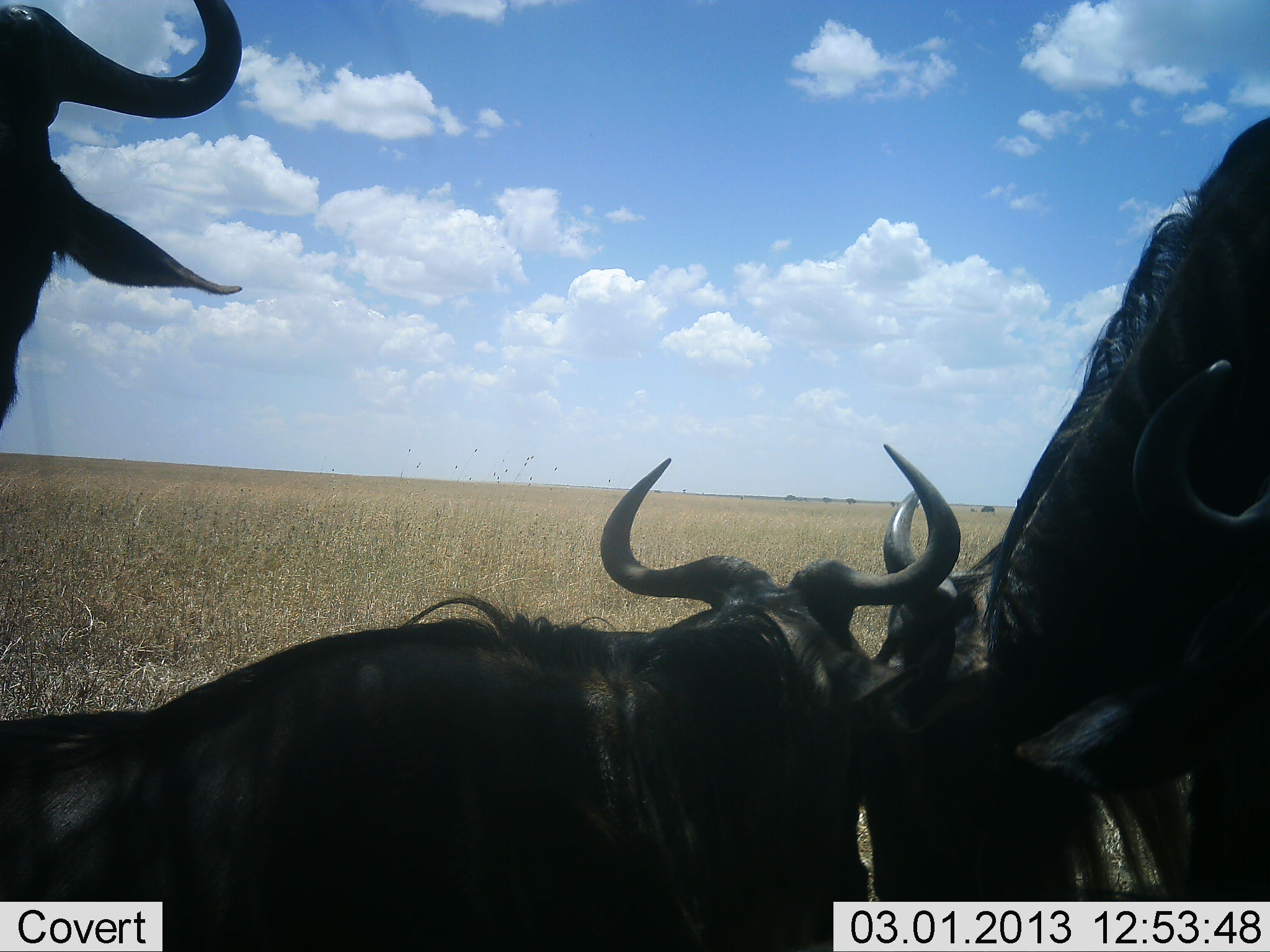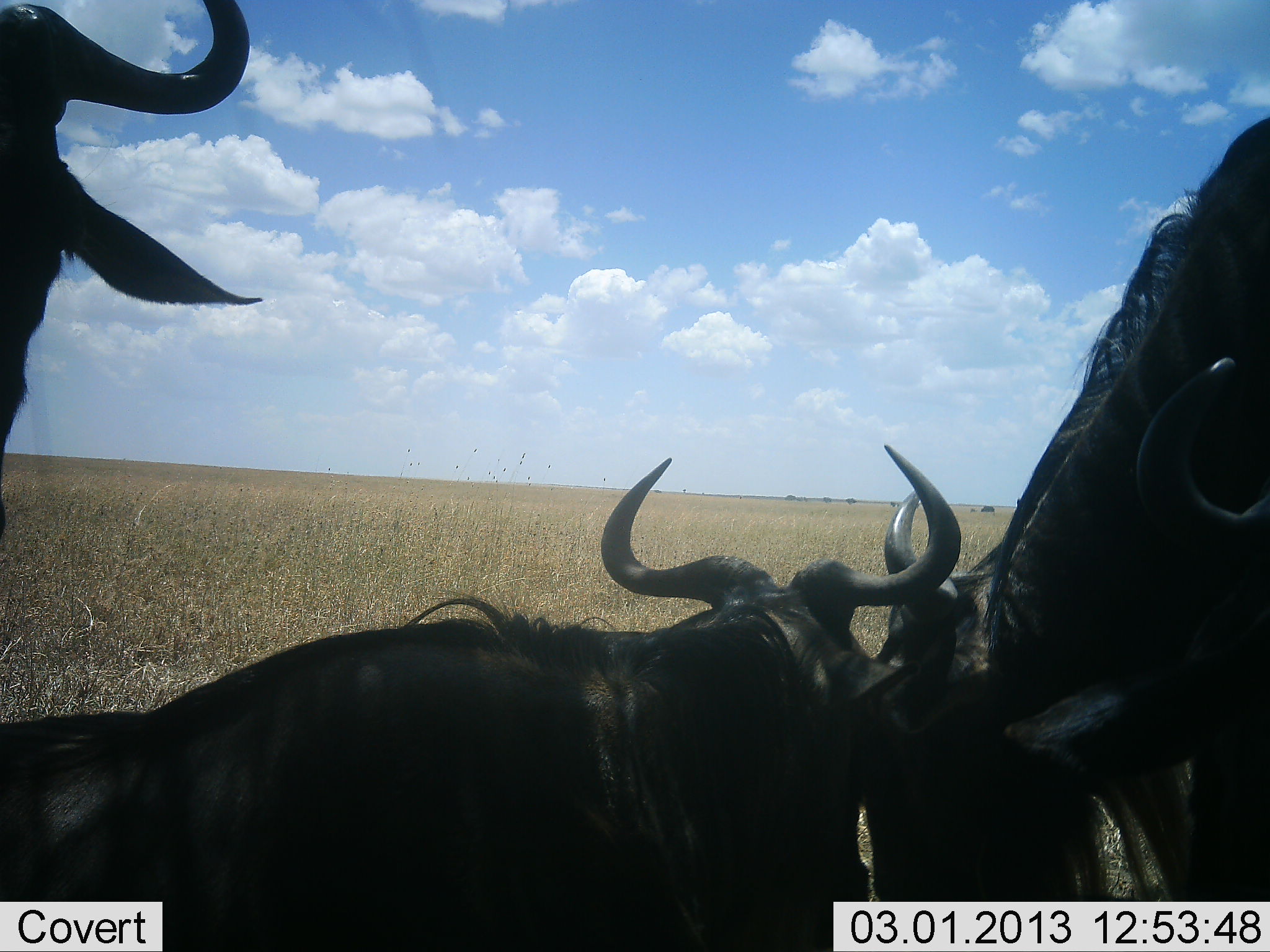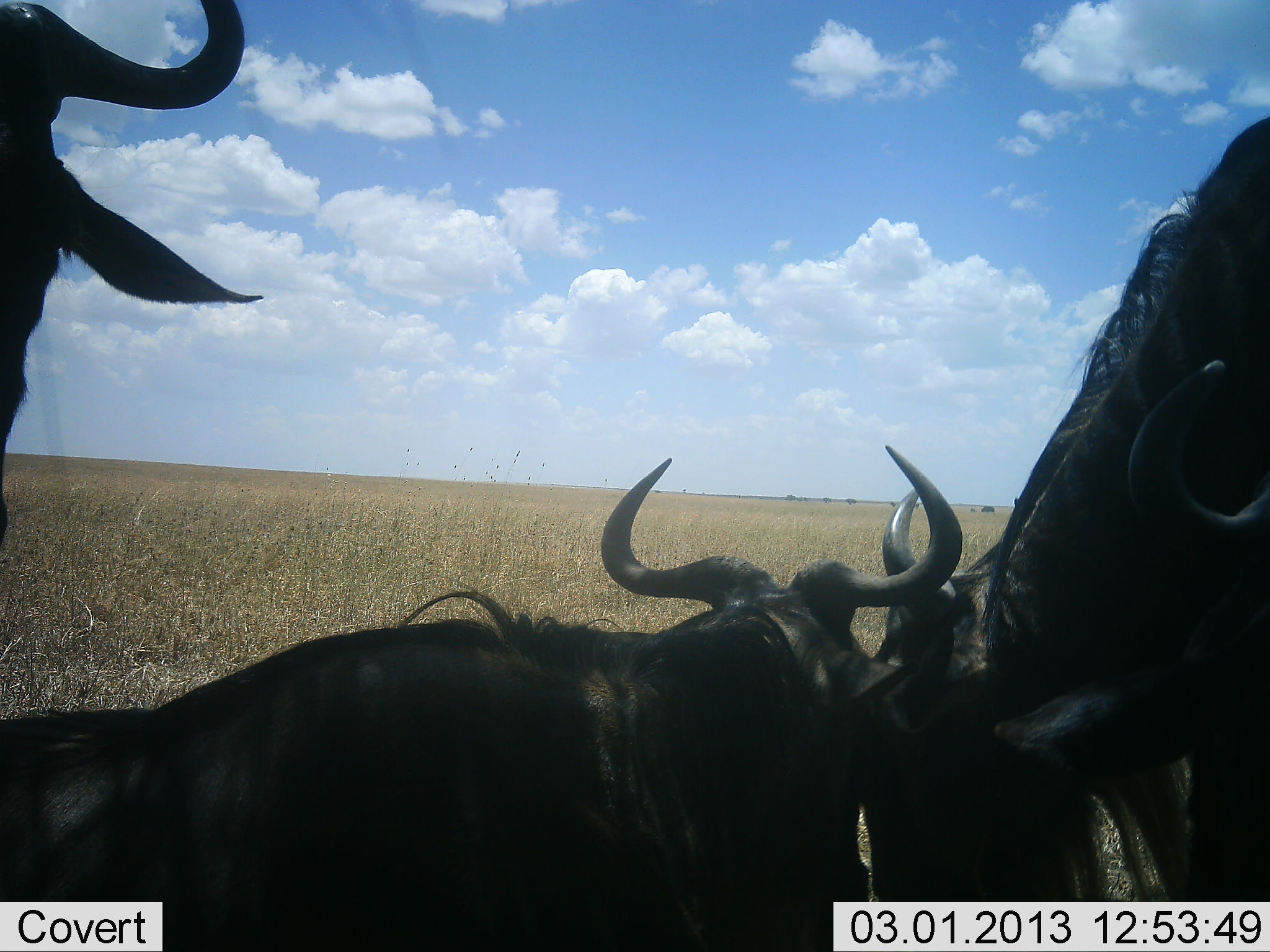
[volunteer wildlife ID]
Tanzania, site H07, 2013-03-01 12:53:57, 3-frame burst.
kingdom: Animalia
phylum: Chordata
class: Mammalia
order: Artiodactyla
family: Bovidae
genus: Connochaetes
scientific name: Connochaetes taurinus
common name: blue wildebeest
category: wildebeest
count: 4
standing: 64%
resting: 79%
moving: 0%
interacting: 14%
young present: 0%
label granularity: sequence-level